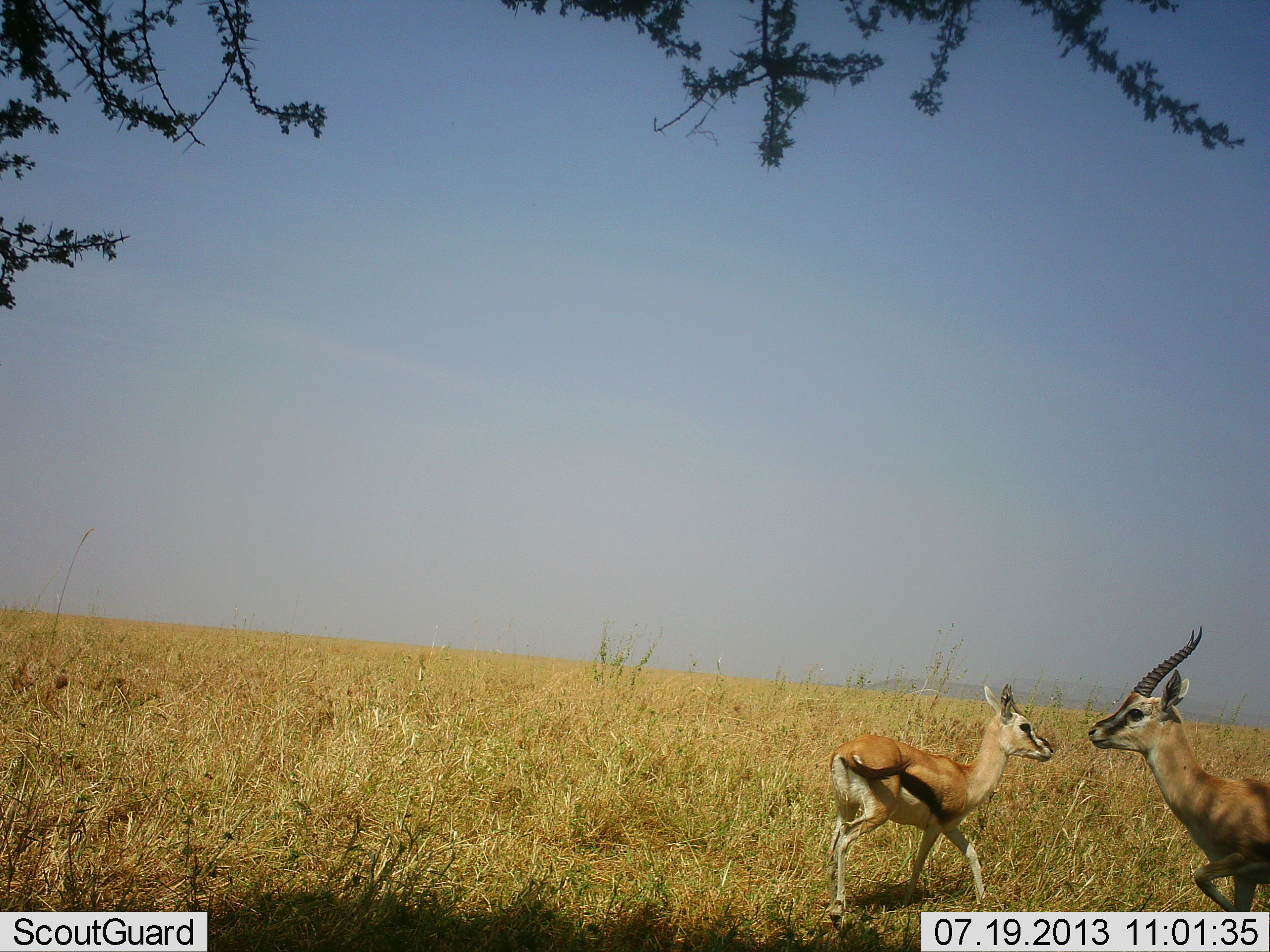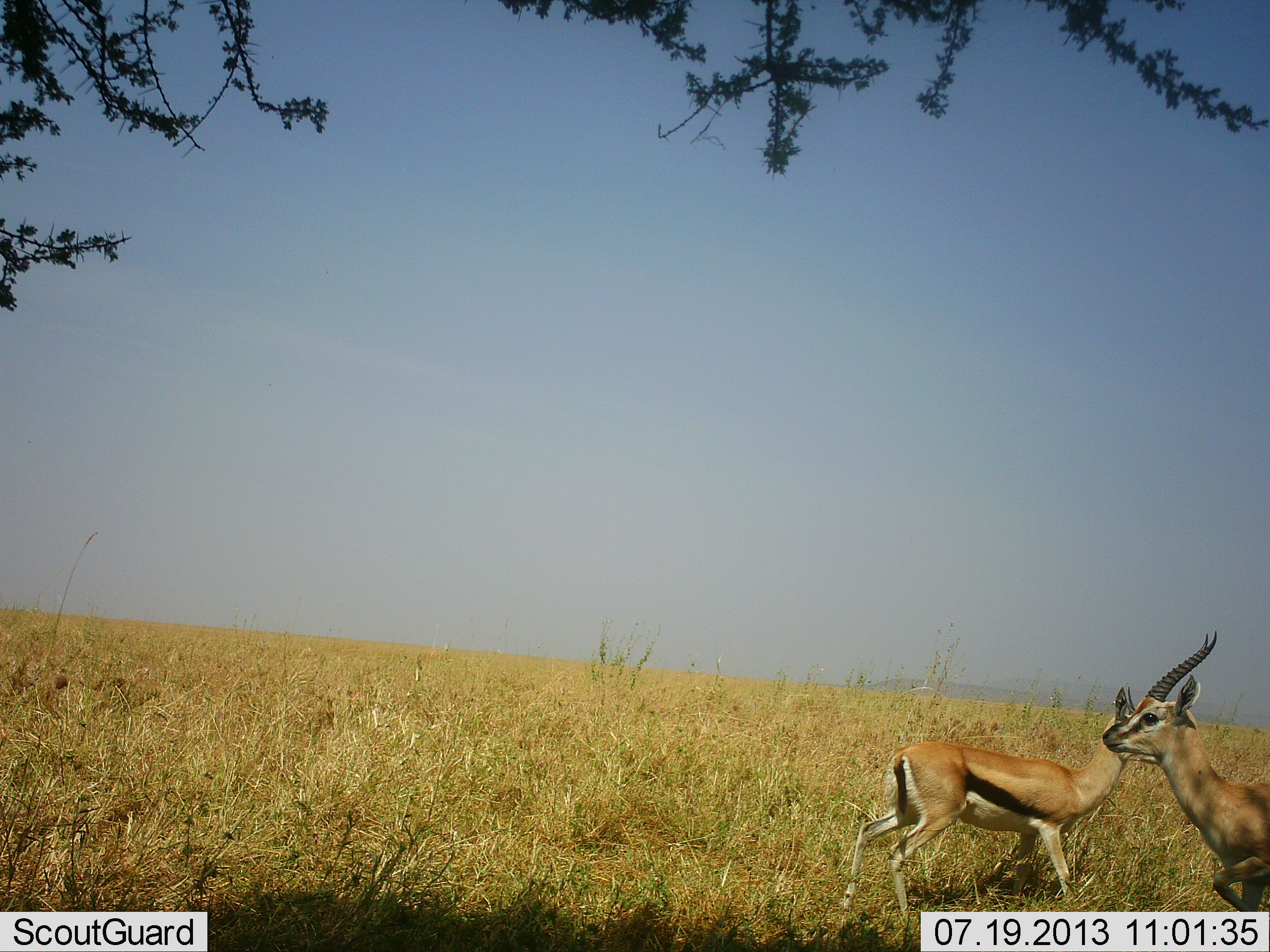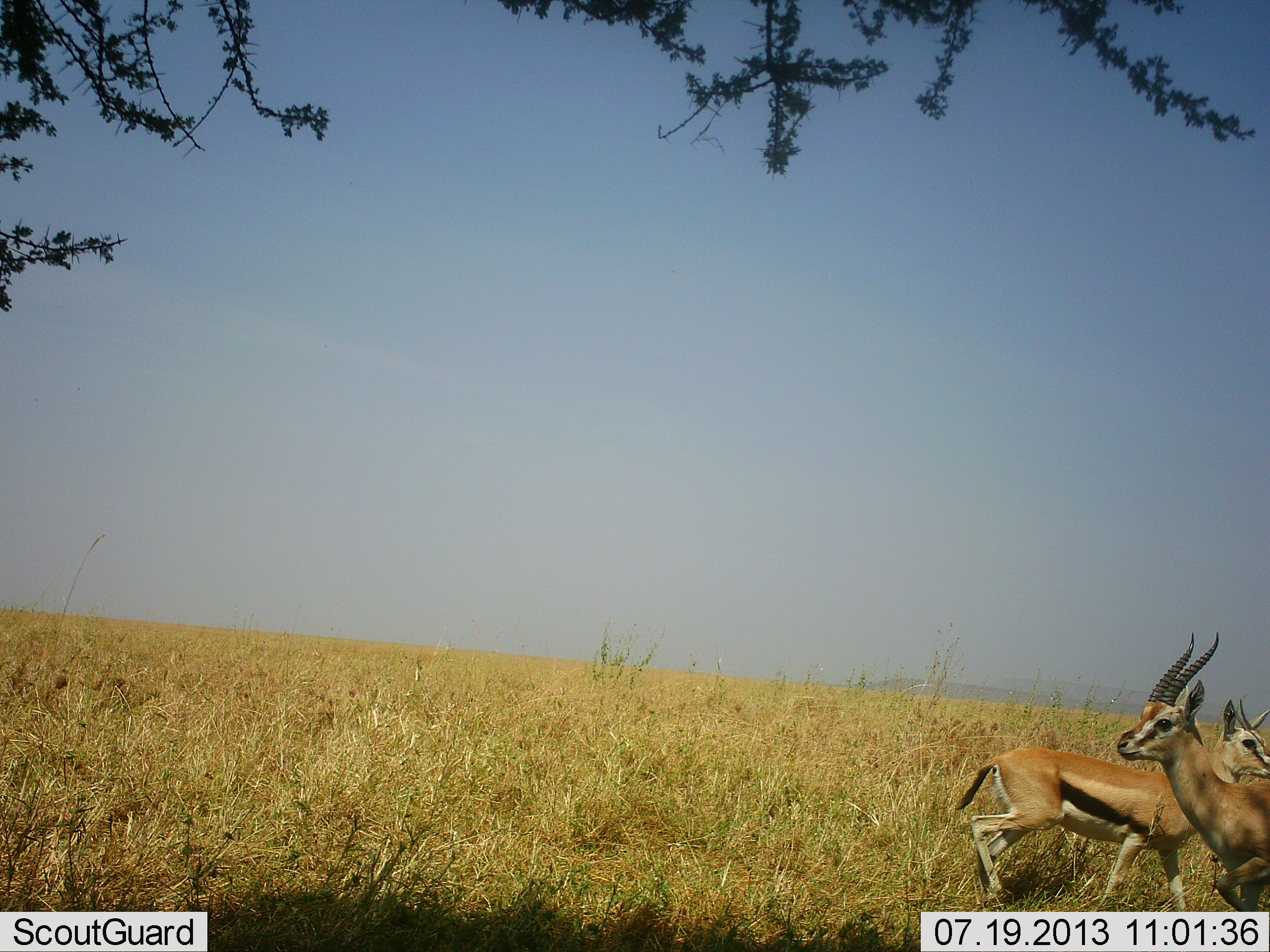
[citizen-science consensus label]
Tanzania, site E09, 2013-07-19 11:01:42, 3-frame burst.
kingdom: Animalia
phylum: Chordata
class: Mammalia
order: Artiodactyla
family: Bovidae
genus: Eudorcas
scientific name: Eudorcas thomsonii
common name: thomson's gazelle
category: gazellethomsons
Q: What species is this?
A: Gazellethomsons (thomson's gazelle) (Eudorcas thomsonii).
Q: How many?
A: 2.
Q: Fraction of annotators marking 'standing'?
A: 53%.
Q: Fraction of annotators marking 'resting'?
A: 0%.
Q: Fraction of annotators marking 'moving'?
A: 88%.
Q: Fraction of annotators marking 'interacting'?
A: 3%.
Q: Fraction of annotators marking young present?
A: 6%.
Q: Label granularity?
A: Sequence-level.